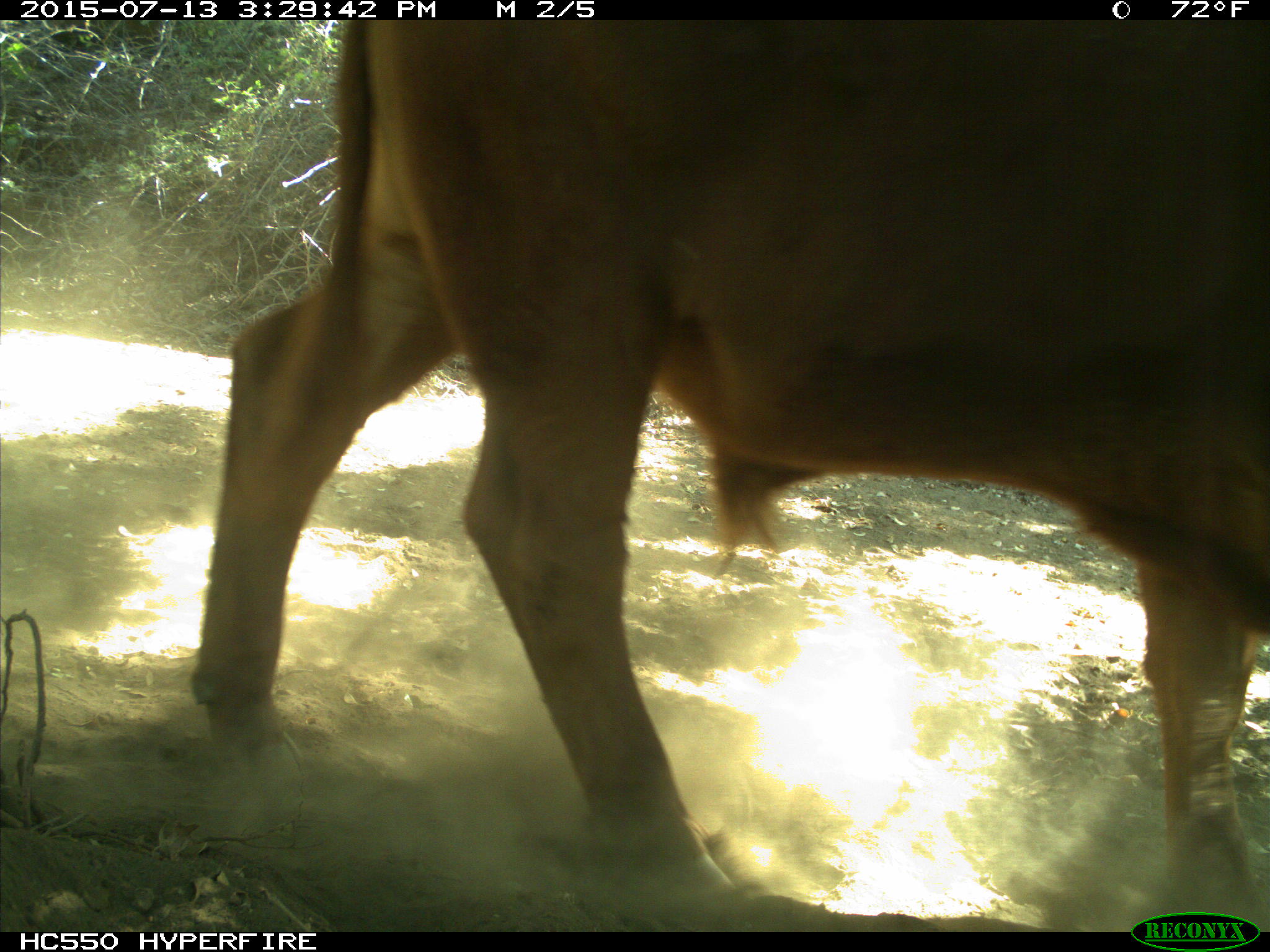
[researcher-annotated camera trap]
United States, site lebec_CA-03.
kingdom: Animalia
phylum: Chordata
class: Mammalia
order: Artiodactyla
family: Bovidae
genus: Bos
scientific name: Bos taurus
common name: domestic cow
Bos taurus (domestic cow).